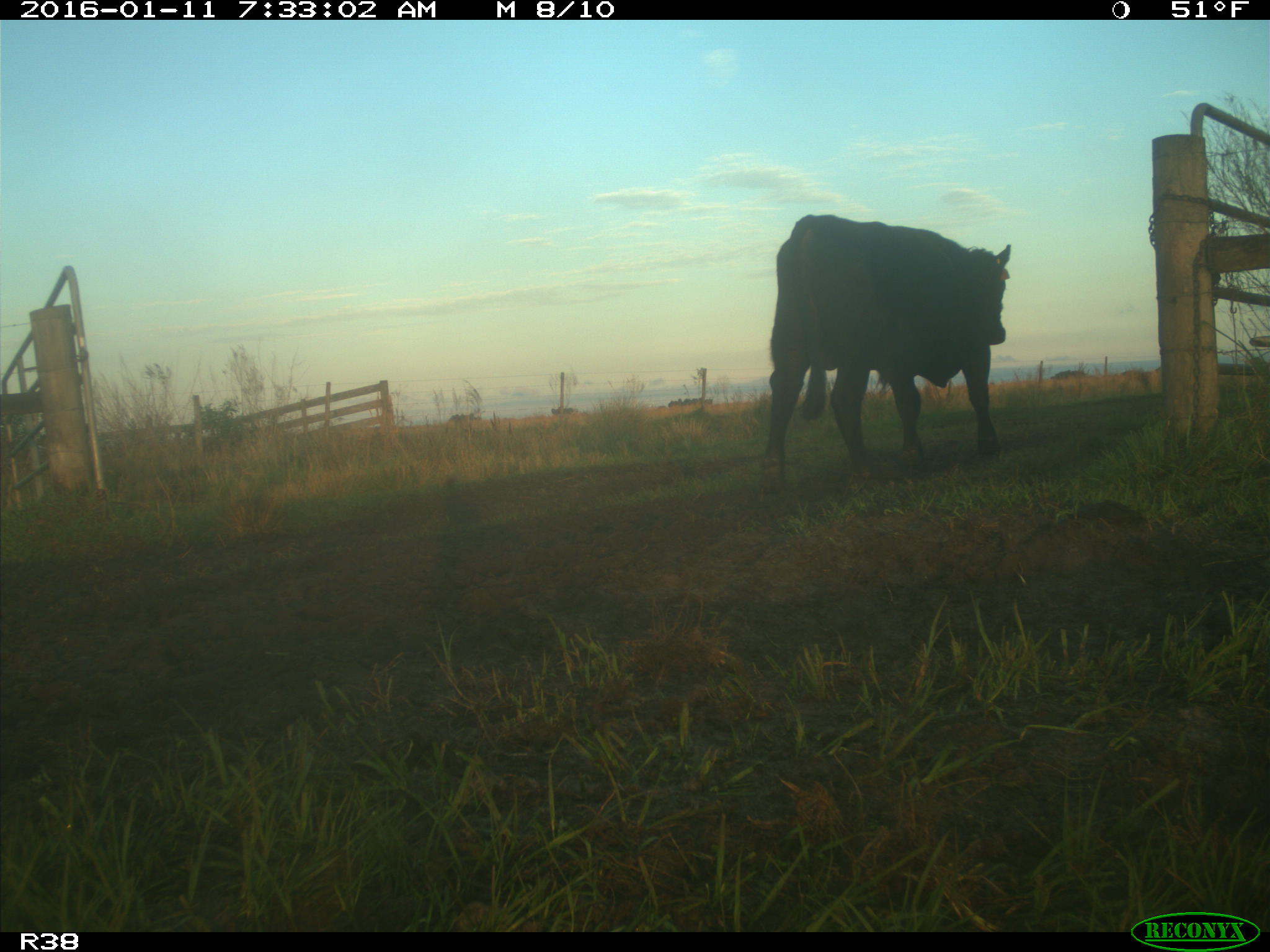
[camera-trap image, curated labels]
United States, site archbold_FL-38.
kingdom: Animalia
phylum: Chordata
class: Mammalia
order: Artiodactyla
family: Bovidae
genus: Bos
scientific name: Bos taurus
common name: domestic cow